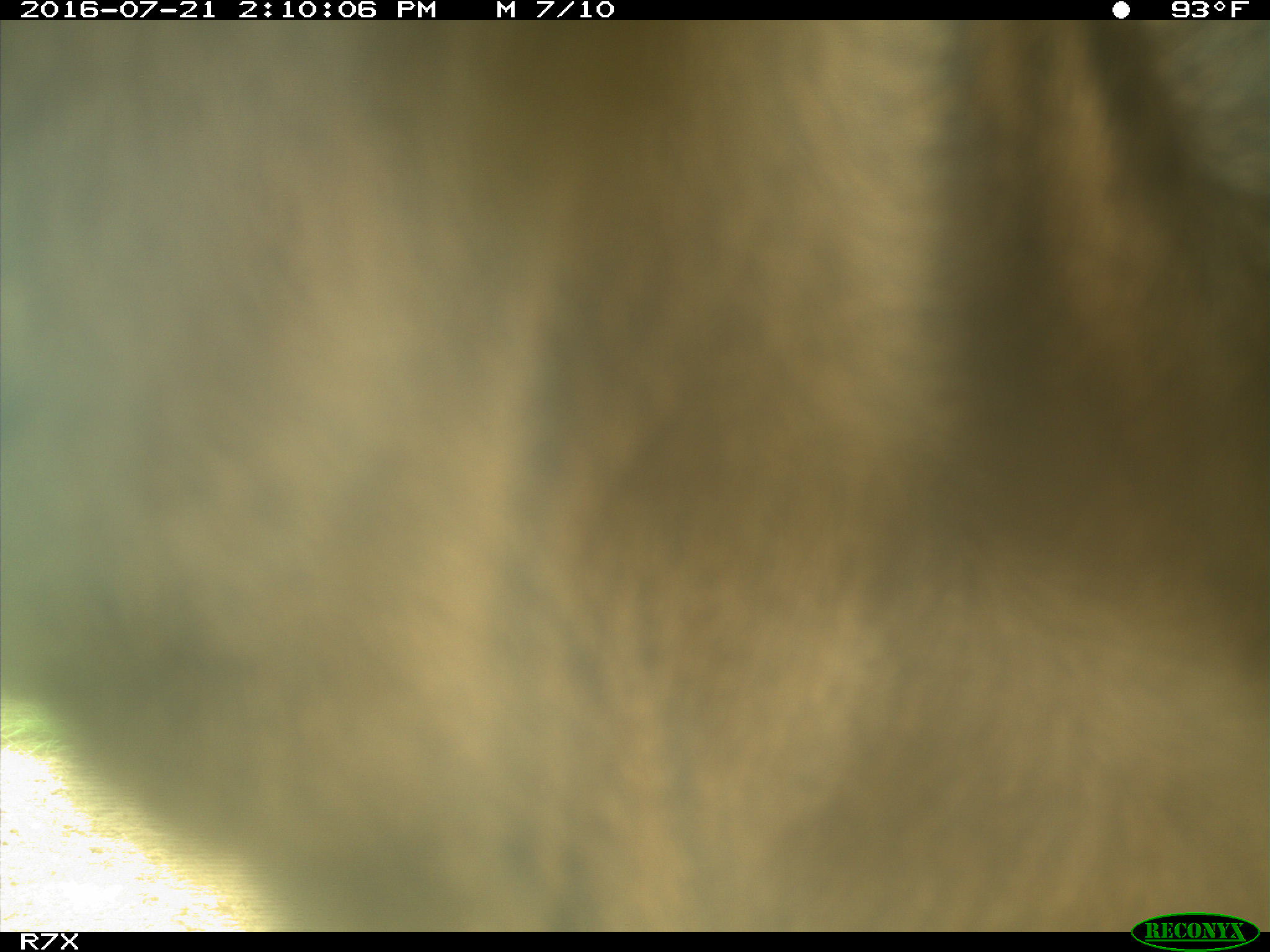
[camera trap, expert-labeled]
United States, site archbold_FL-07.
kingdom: Animalia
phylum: Chordata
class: Mammalia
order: Artiodactyla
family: Bovidae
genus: Bos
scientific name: Bos taurus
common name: domestic cow